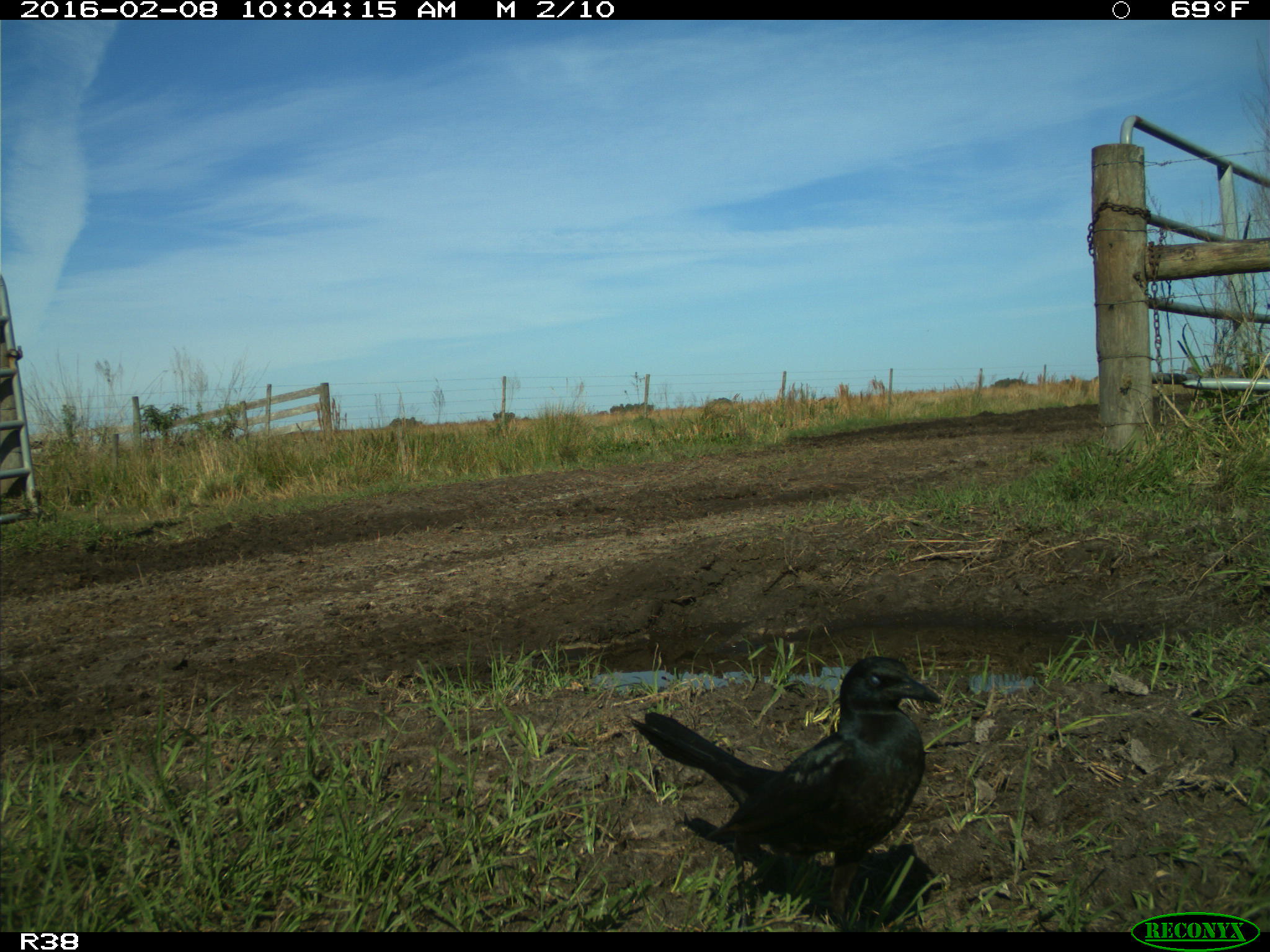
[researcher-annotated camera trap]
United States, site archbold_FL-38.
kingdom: Animalia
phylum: Chordata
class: Aves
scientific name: Aves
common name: birds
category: unidentified bird